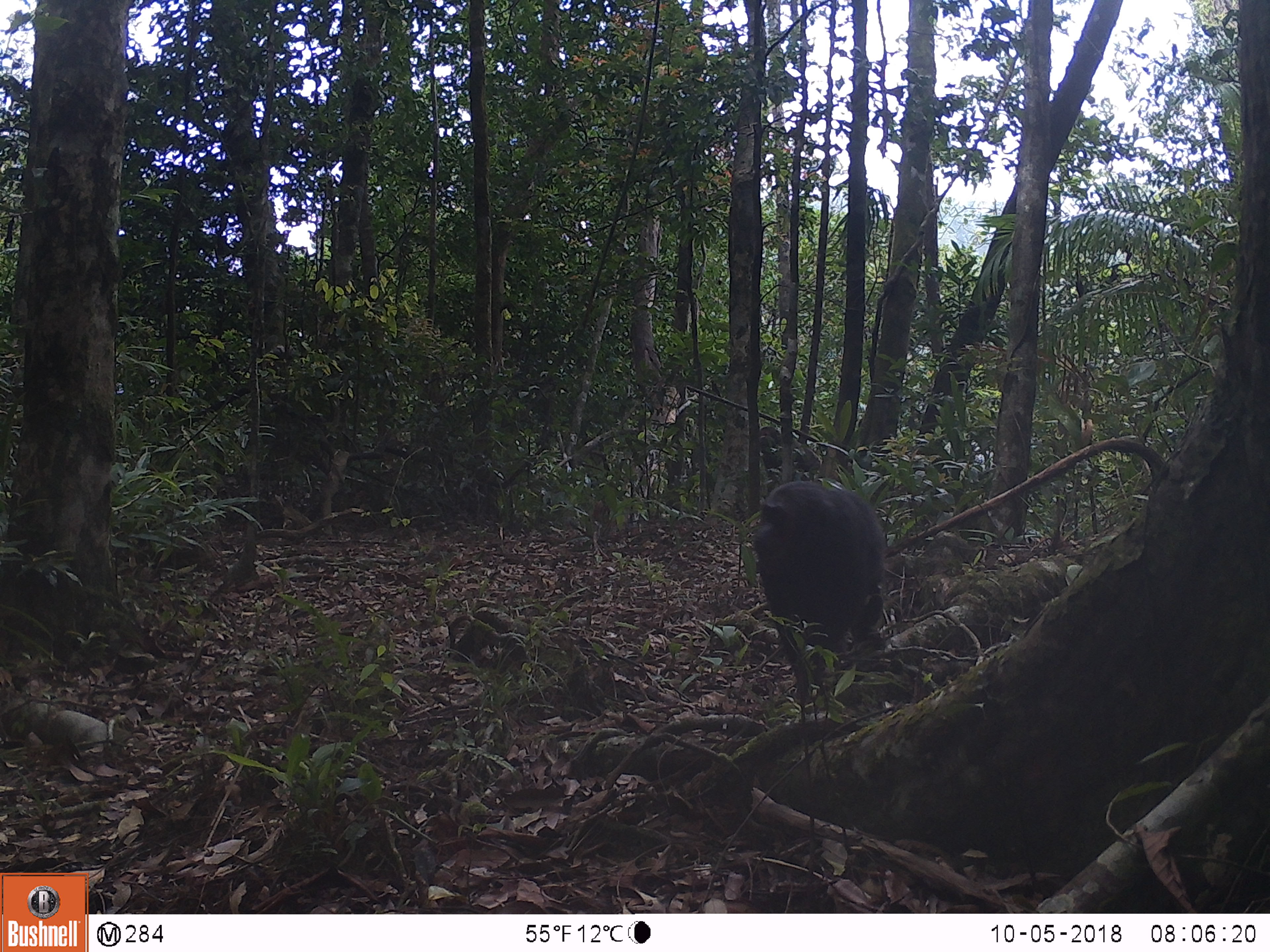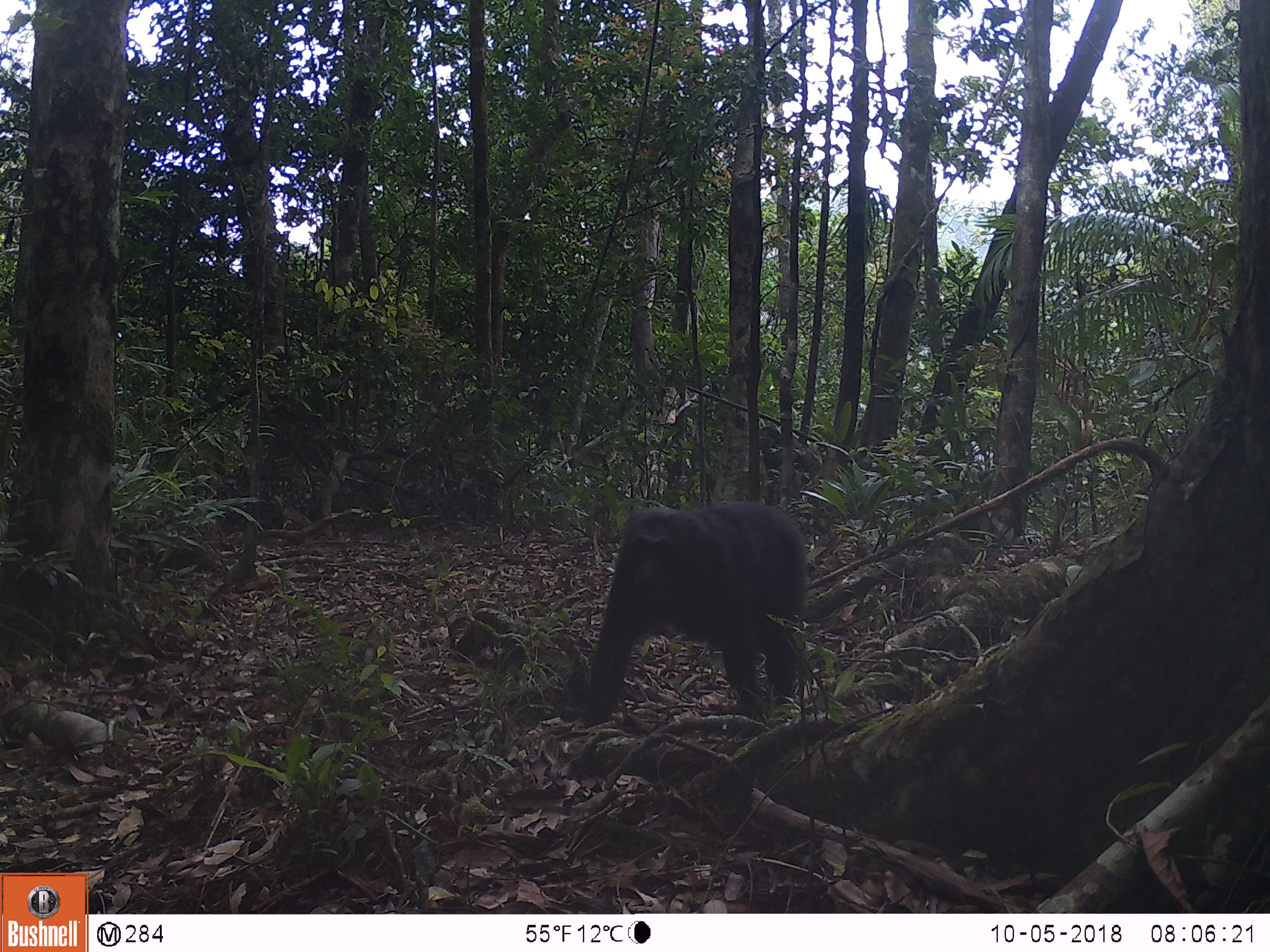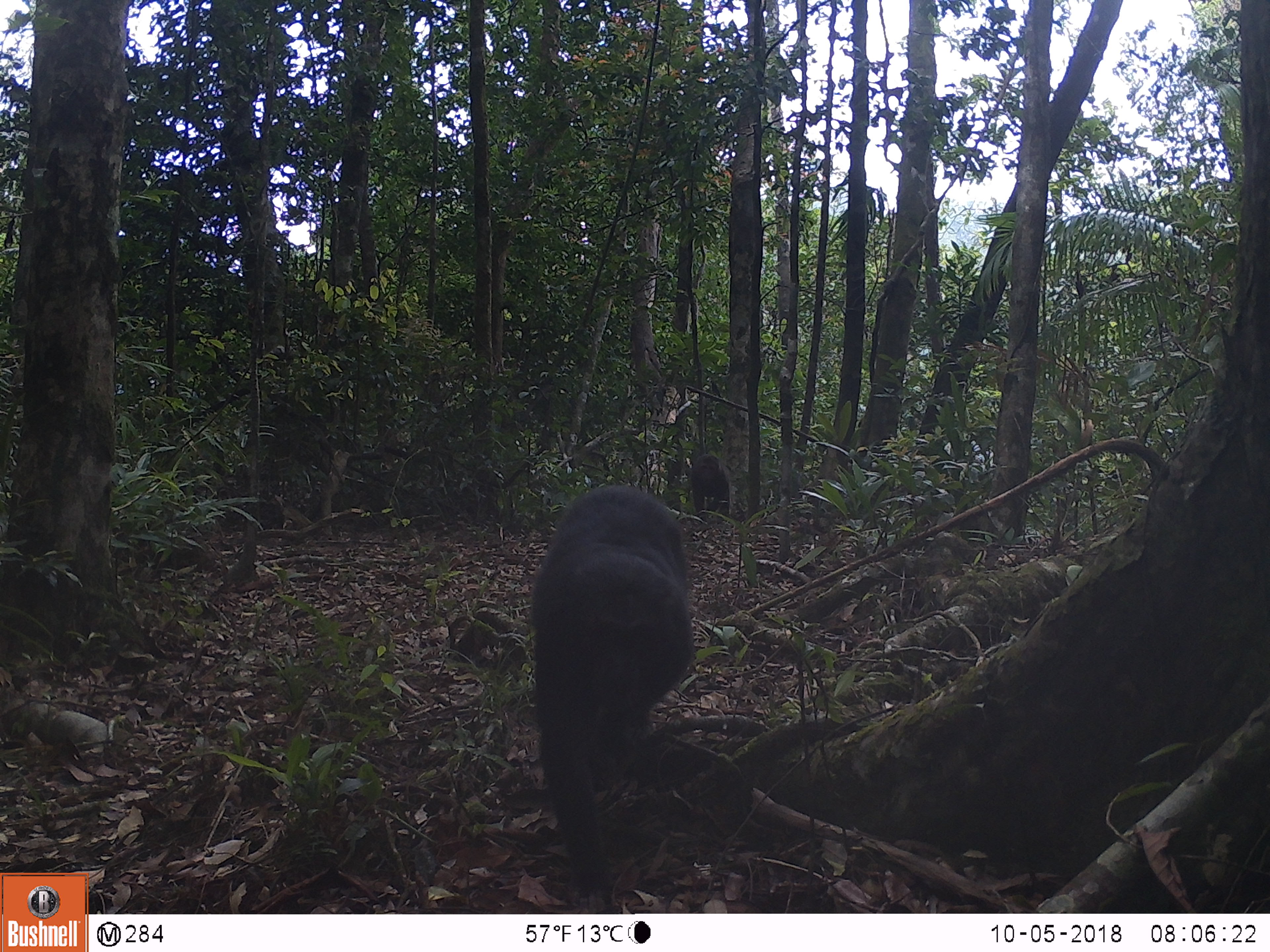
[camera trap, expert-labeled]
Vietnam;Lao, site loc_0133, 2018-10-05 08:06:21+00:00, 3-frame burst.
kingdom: Animalia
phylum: Chordata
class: Mammalia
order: Primates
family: Cercopithecidae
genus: Macaca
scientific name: Macaca arctoides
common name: stump-tailed macaque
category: stump tailed macaque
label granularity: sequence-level